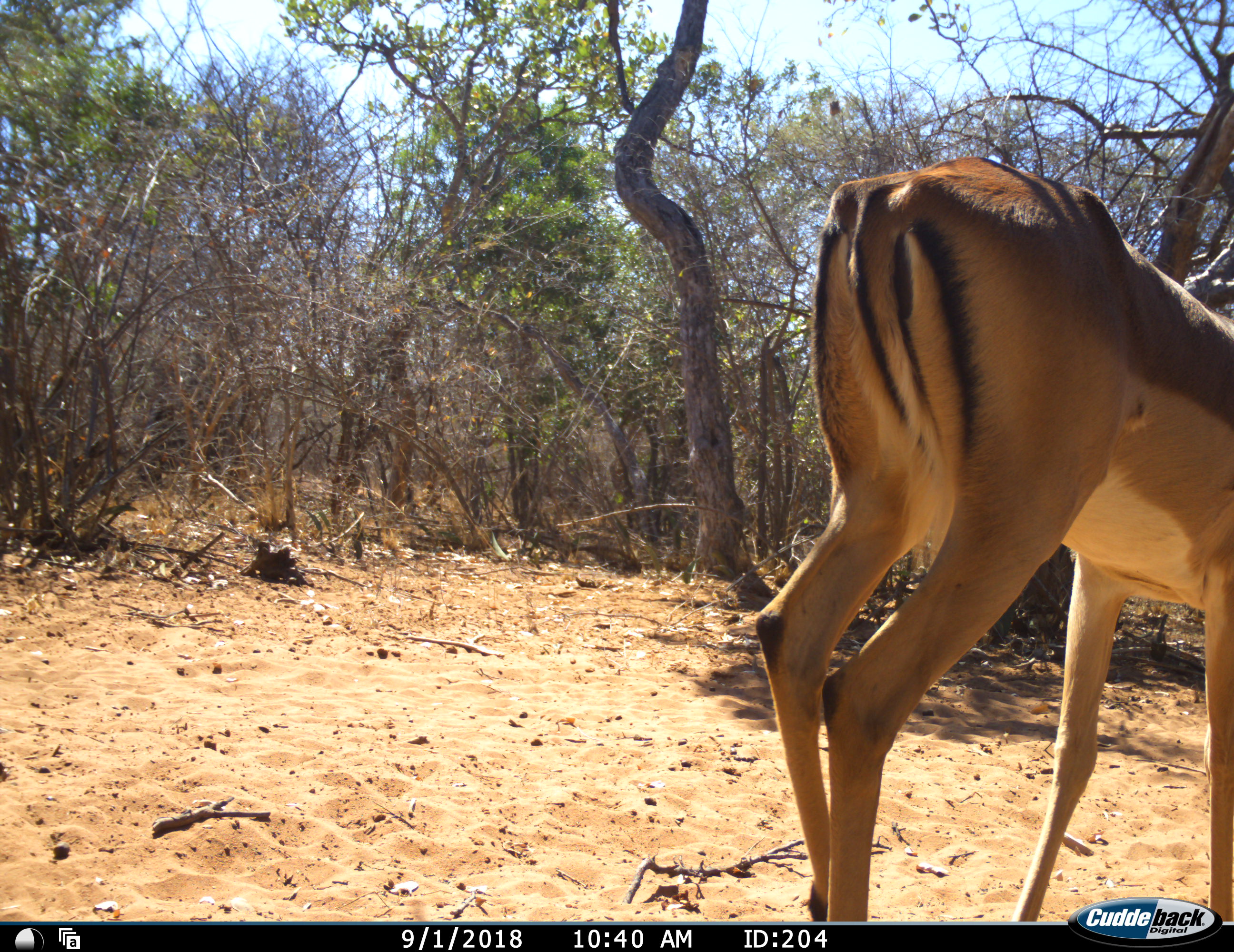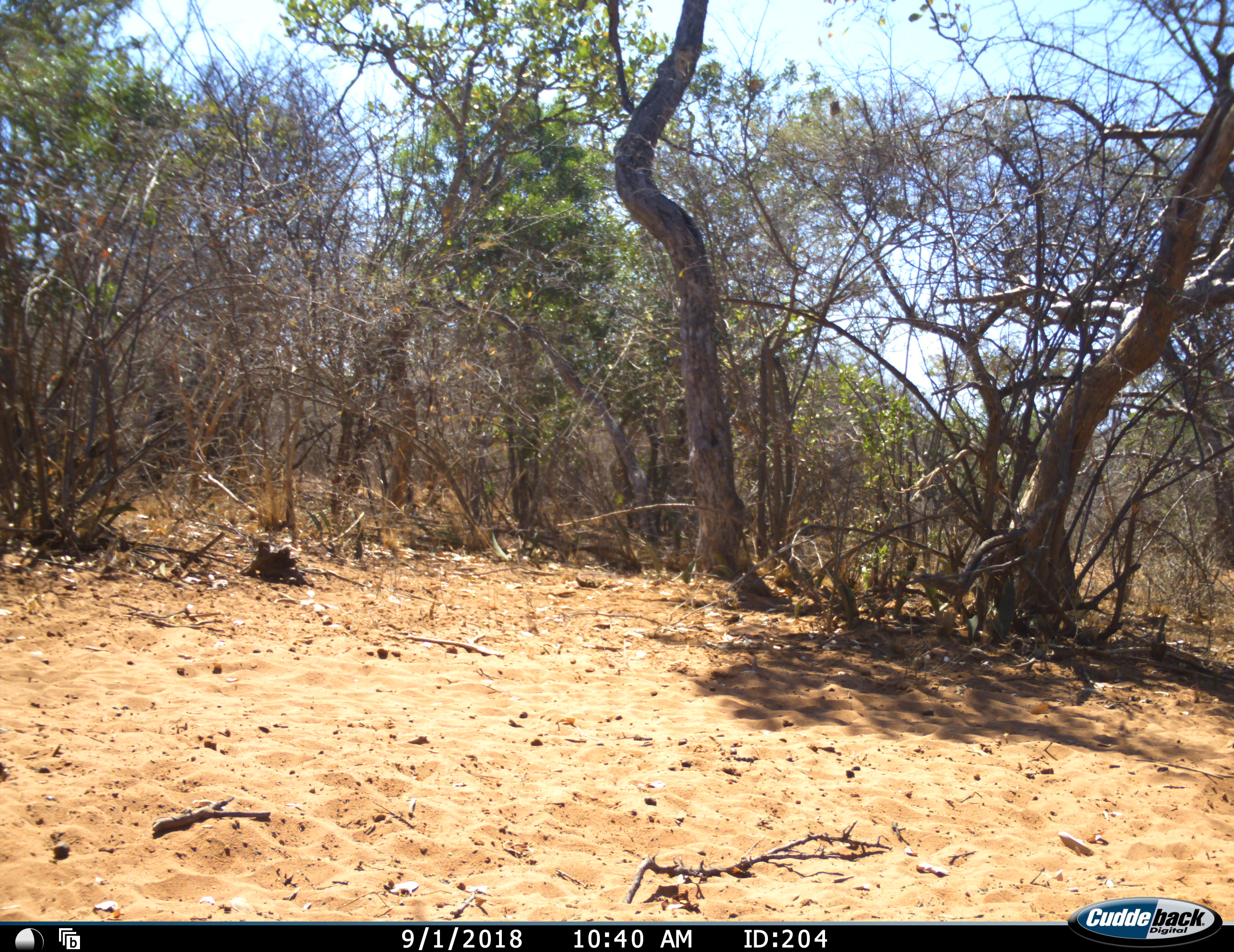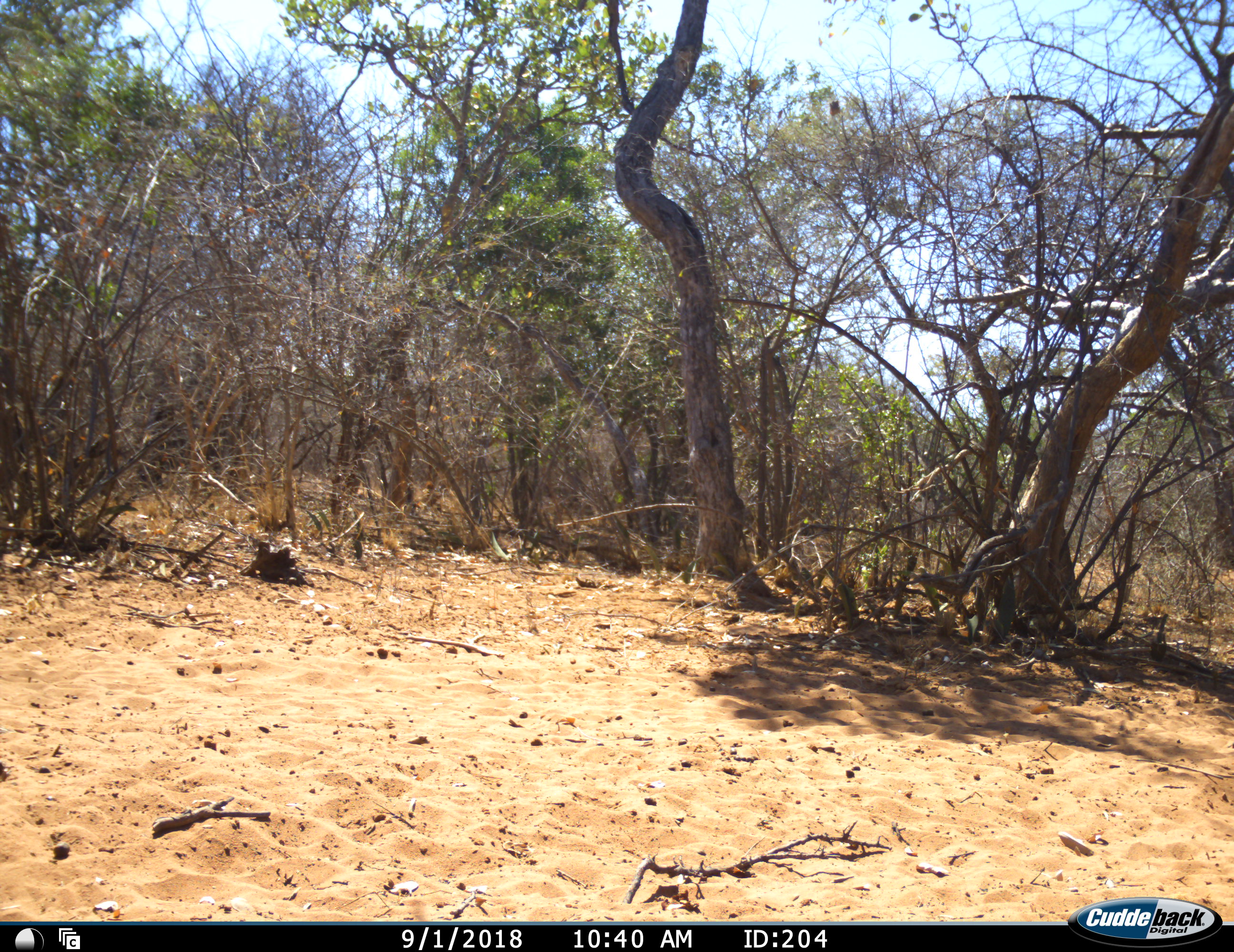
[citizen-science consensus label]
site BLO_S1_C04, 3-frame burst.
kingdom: Animalia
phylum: Chordata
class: Mammalia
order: Artiodactyla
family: Bovidae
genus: Aepyceros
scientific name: Aepyceros melampus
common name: impala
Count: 1.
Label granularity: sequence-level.